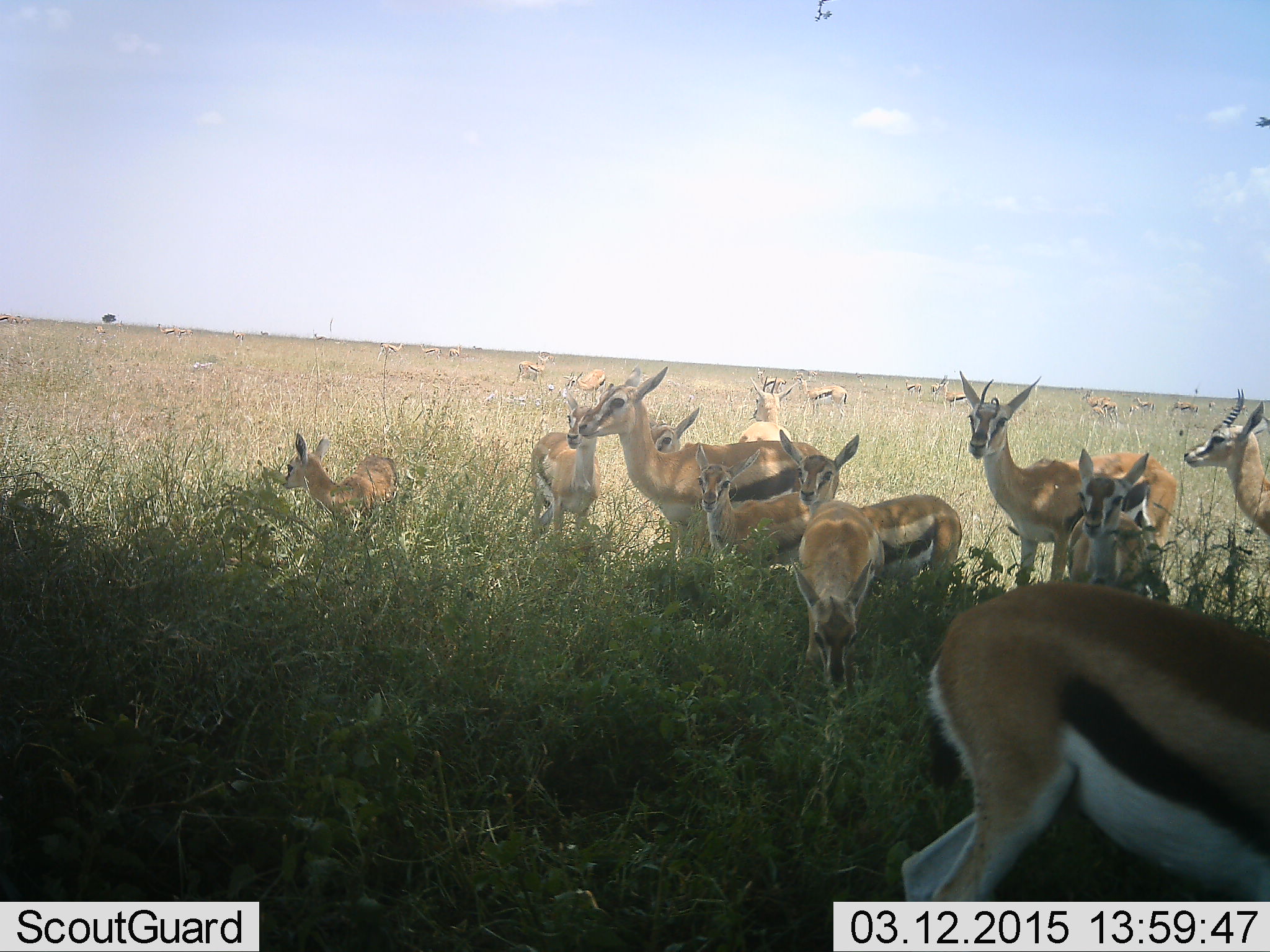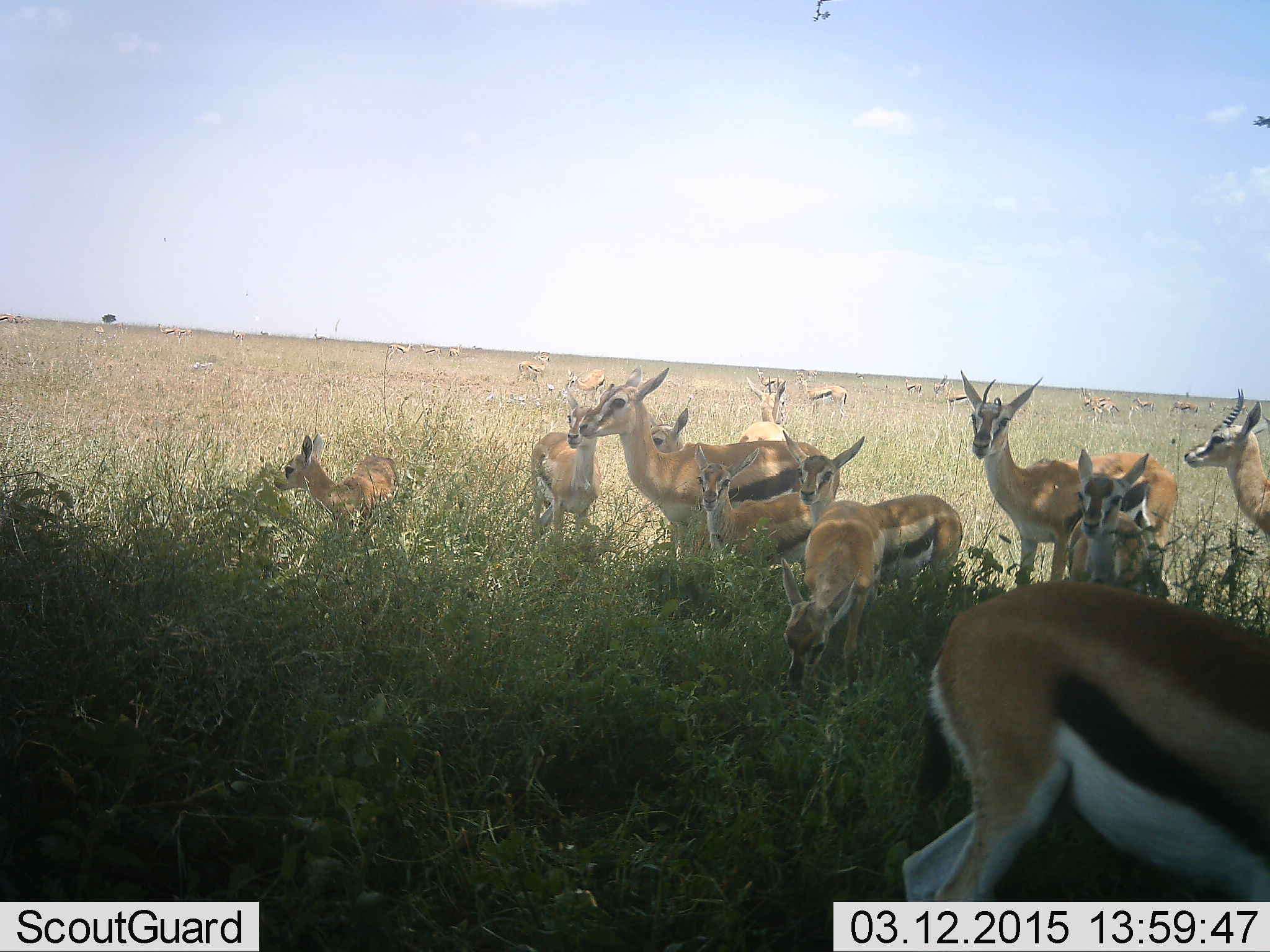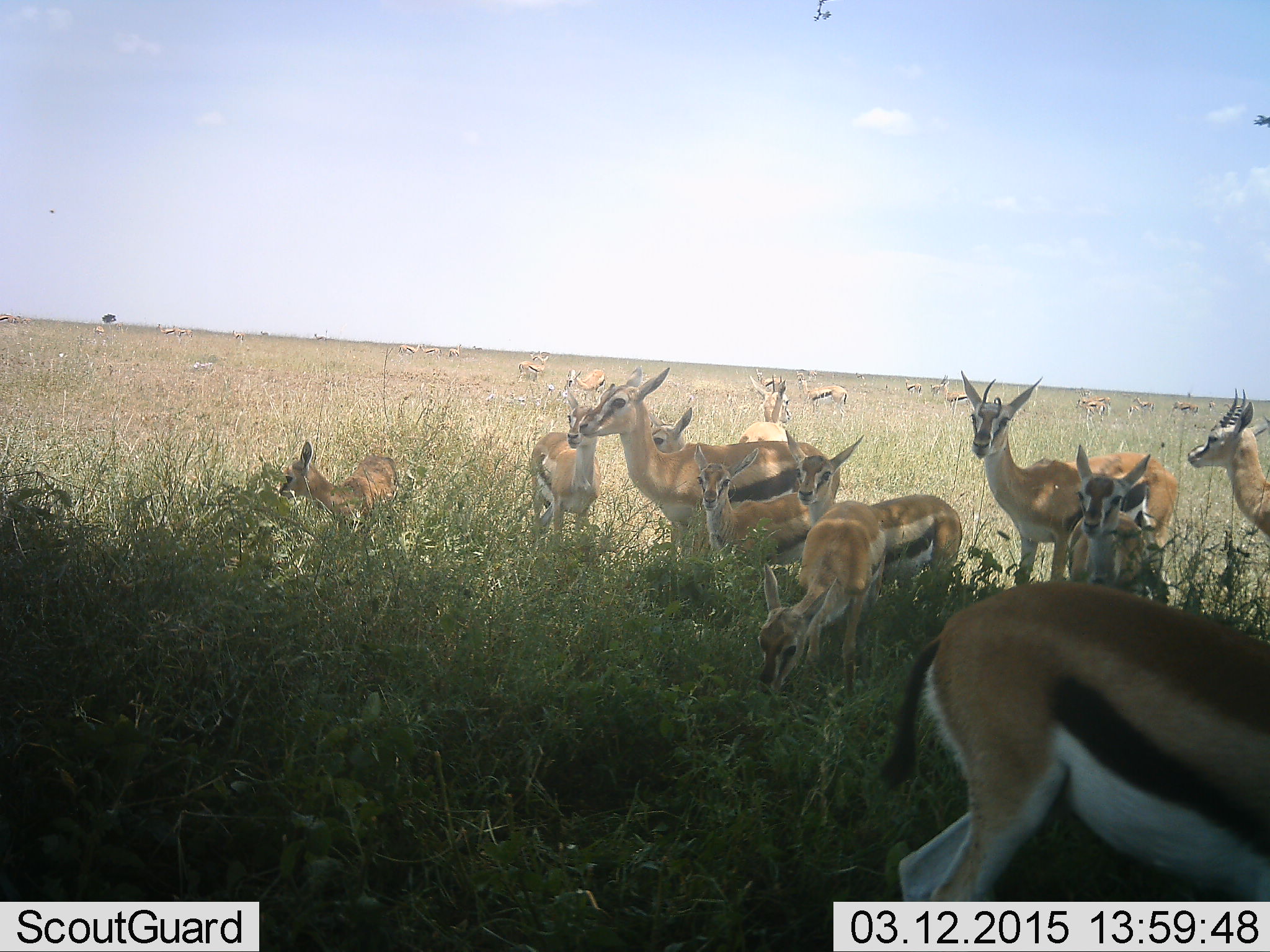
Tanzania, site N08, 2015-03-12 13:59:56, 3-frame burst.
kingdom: Animalia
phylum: Chordata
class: Mammalia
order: Artiodactyla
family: Bovidae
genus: Eudorcas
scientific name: Eudorcas thomsonii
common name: thomson's gazelle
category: gazellethomsons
Gazellethomsons (thomson's gazelle) (Eudorcas thomsonii), count 11-50. Behavior (volunteer vote fractions): standing 90%, resting 10%, moving 10%, interacting 10%. Young present (vote fraction): 90%. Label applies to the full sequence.